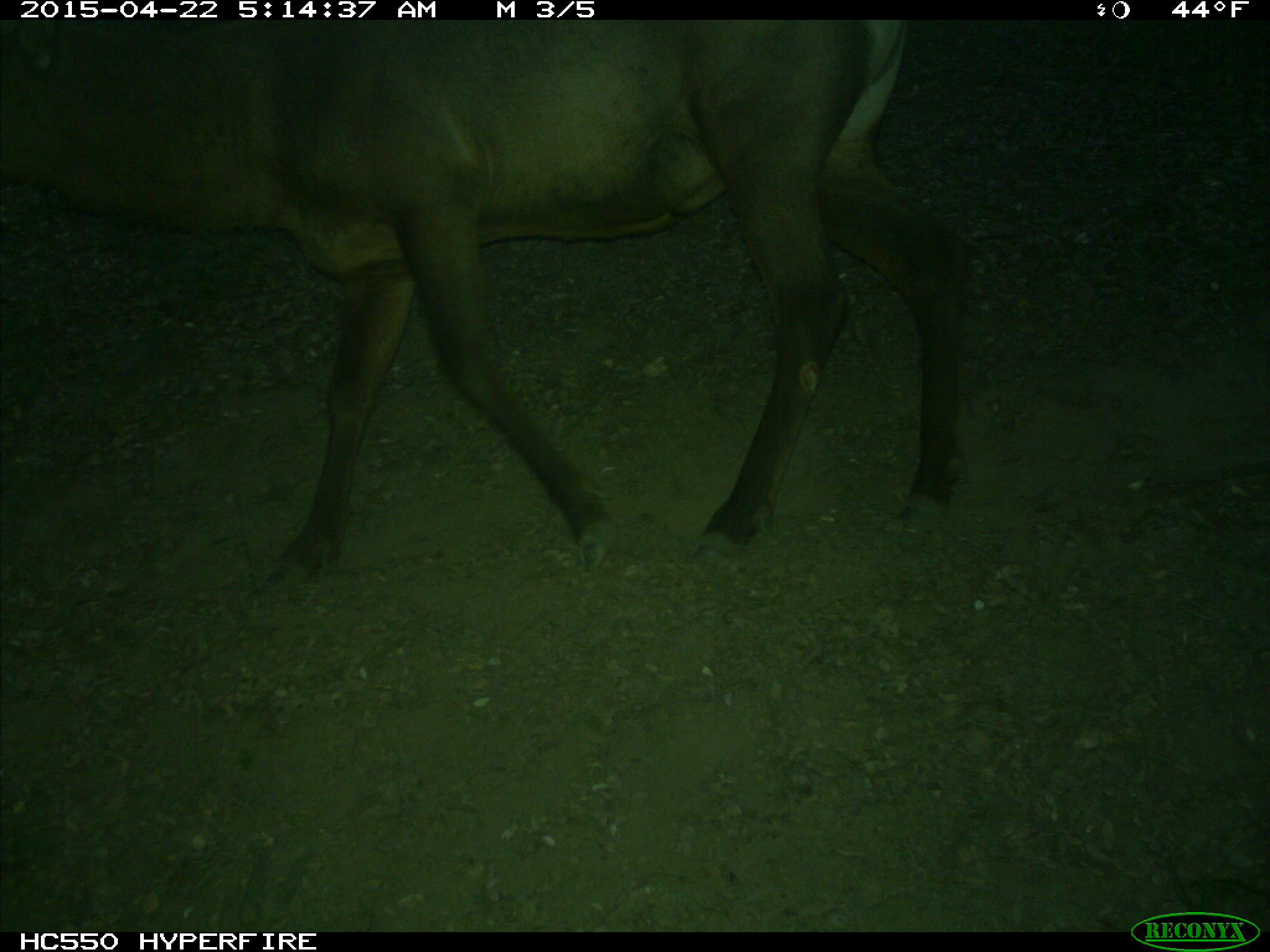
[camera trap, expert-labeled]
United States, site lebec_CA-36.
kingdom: Animalia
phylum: Chordata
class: Mammalia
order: Artiodactyla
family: Cervidae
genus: Cervus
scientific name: Cervus canadensis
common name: elk